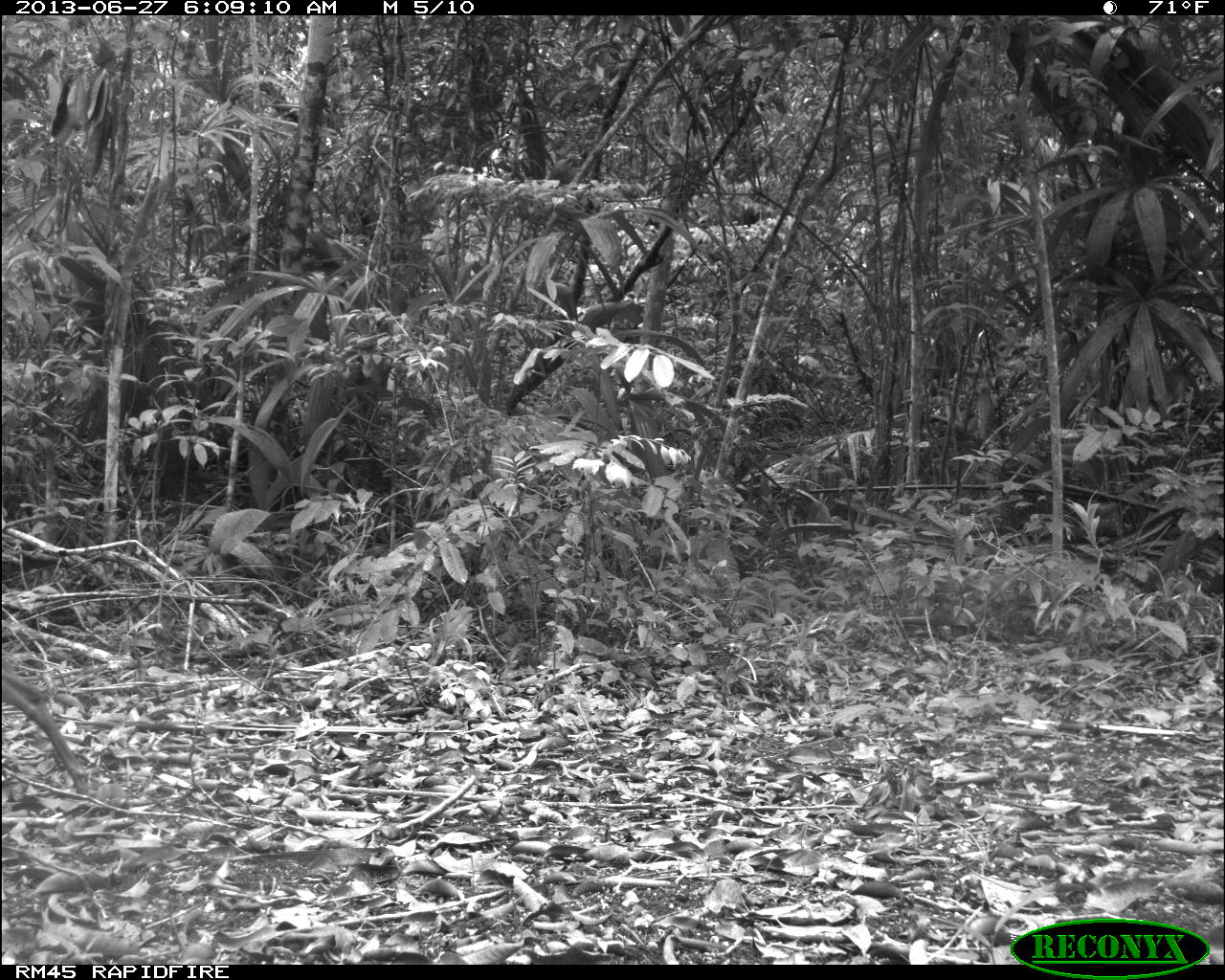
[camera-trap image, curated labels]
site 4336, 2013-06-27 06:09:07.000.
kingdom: Animalia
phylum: Chordata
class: Mammalia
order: Artiodactyla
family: Cervidae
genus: Mazama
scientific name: Mazama temama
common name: central american red brocket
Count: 1.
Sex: female.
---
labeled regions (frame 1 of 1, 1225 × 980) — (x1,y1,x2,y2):
mazama temama: (0,649,91,800)